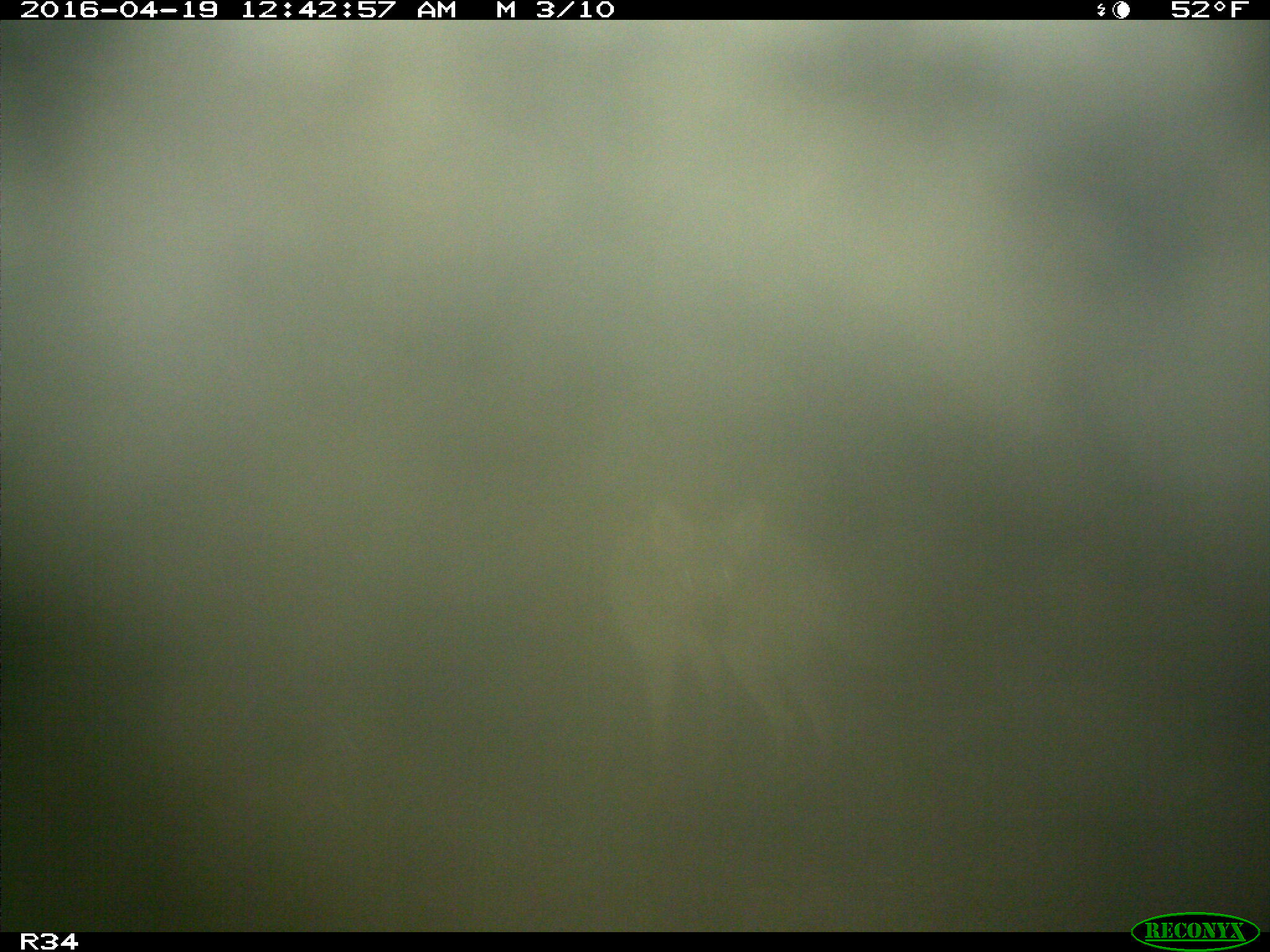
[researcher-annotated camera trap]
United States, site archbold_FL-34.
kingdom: Animalia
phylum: Chordata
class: Mammalia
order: Carnivora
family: Canidae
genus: Canis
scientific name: Canis latrans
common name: coyote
Canis latrans (coyote).